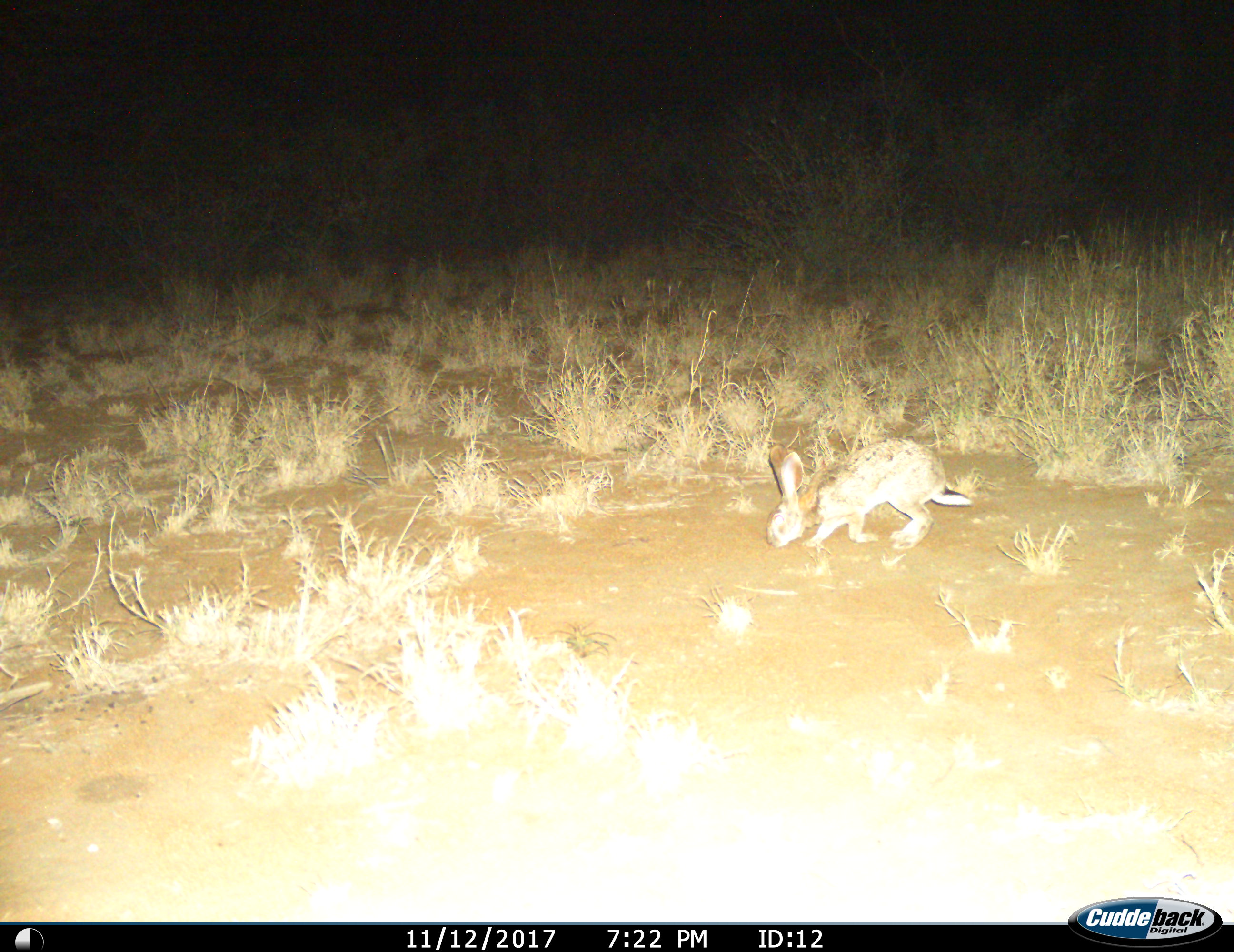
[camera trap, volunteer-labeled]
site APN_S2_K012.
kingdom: Animalia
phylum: Chordata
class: Mammalia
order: Rodentia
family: Pedetidae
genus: Pedetes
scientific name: Pedetes capensis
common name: springhare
Springhare (Pedetes capensis), count 1. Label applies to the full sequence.